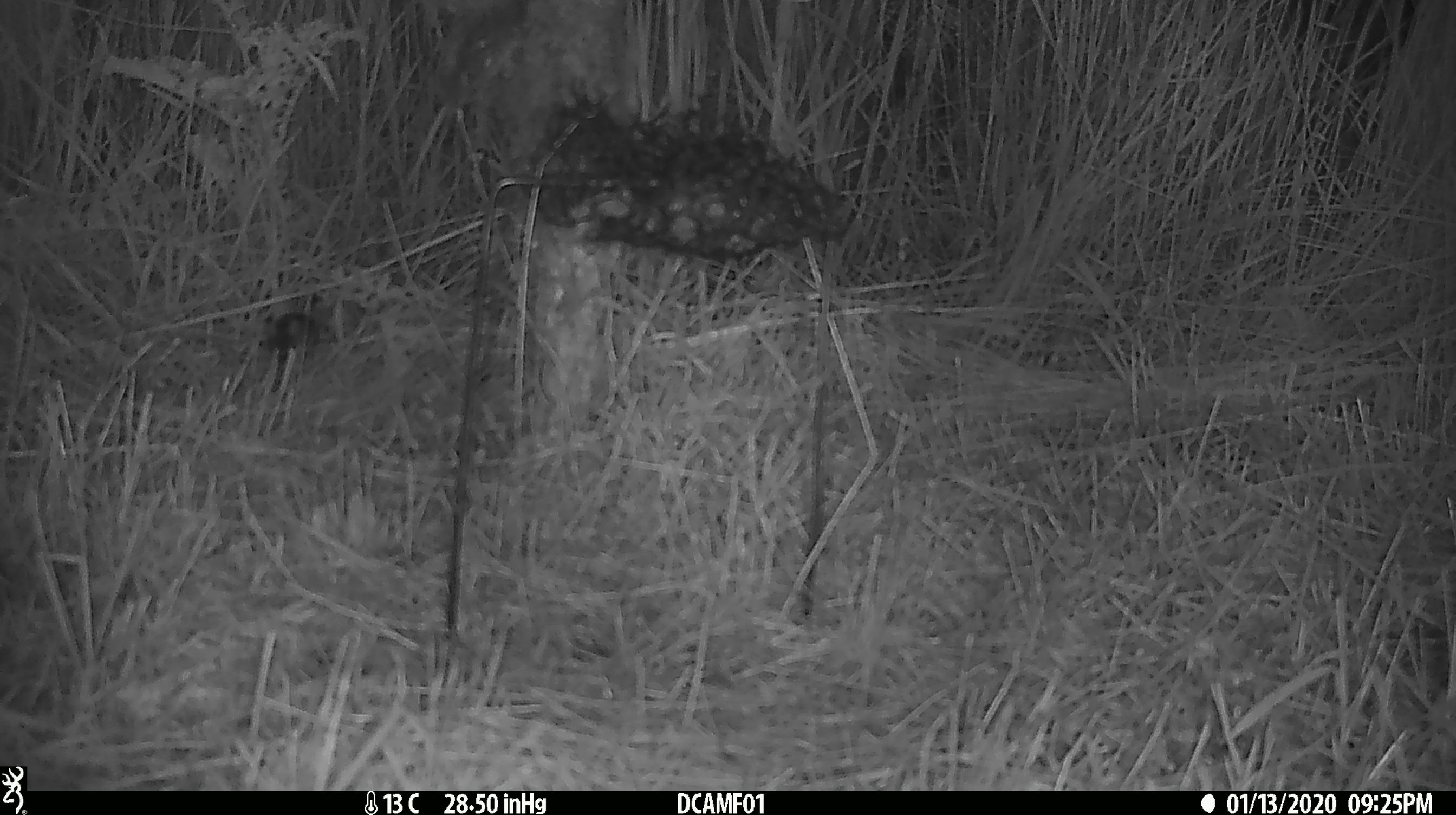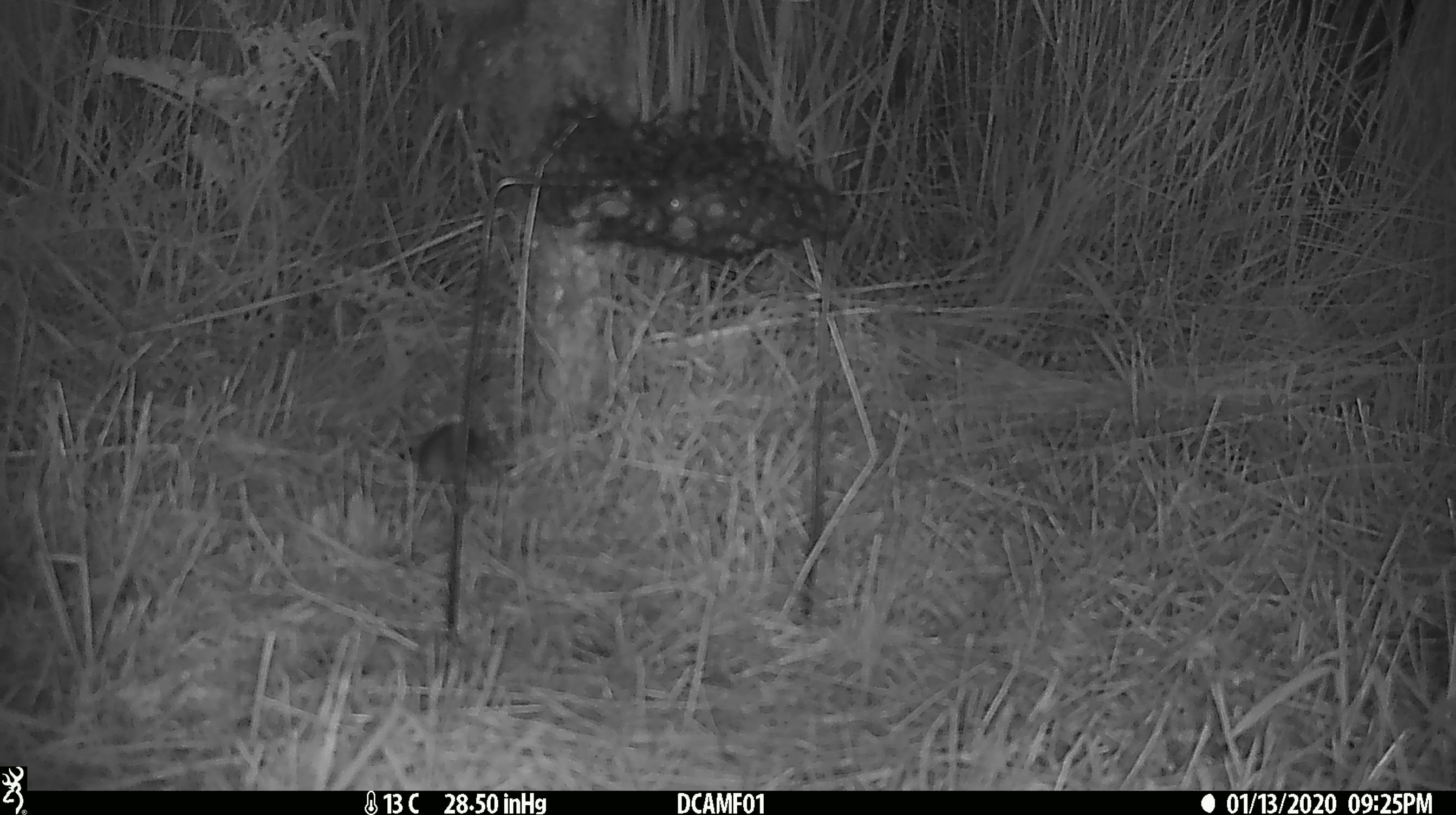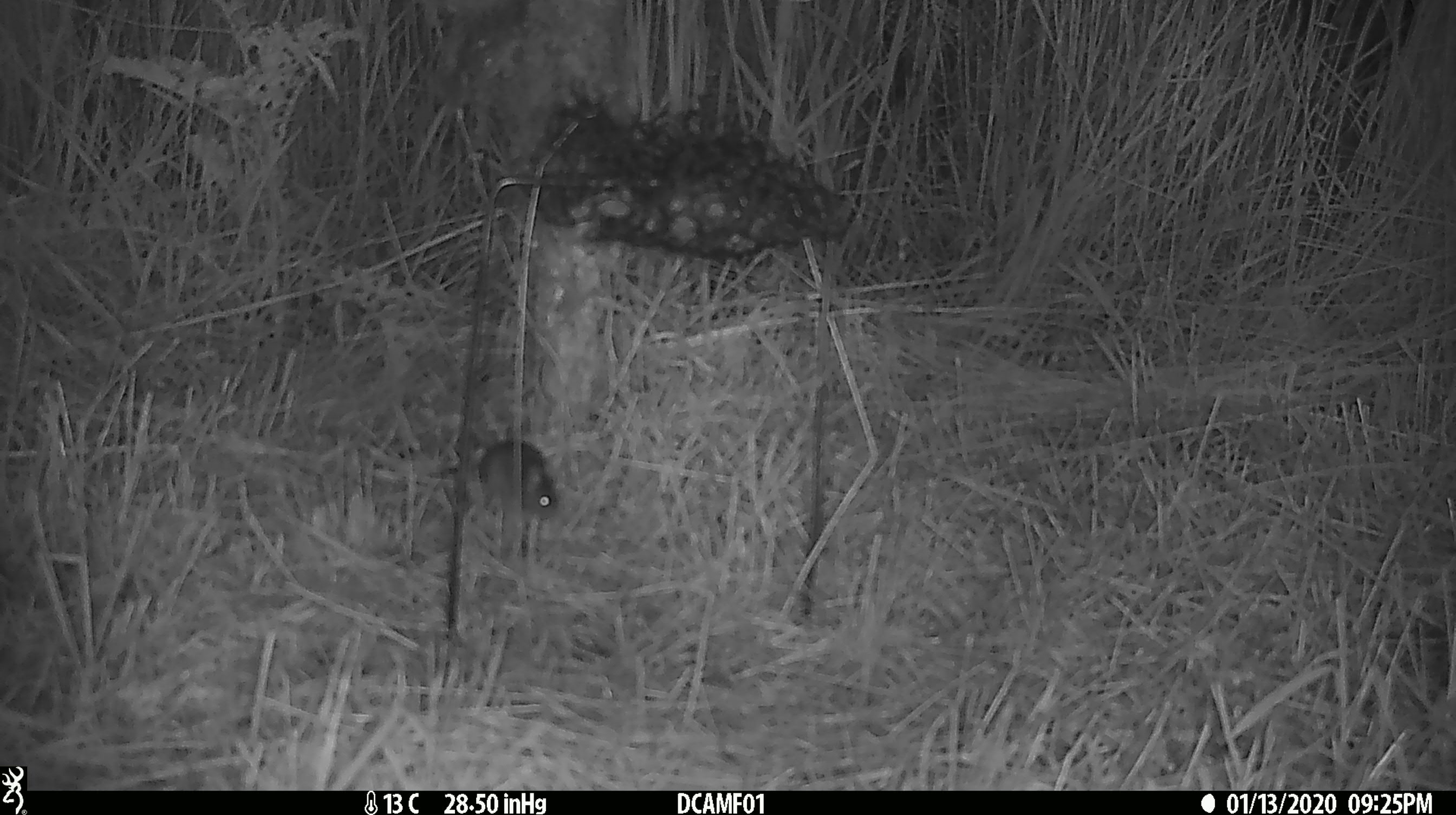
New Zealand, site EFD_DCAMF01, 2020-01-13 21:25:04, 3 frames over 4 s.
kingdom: Animalia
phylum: Chordata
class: Mammalia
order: Rodentia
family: Muridae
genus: Mus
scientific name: Mus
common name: mouse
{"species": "mouse (Mus)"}